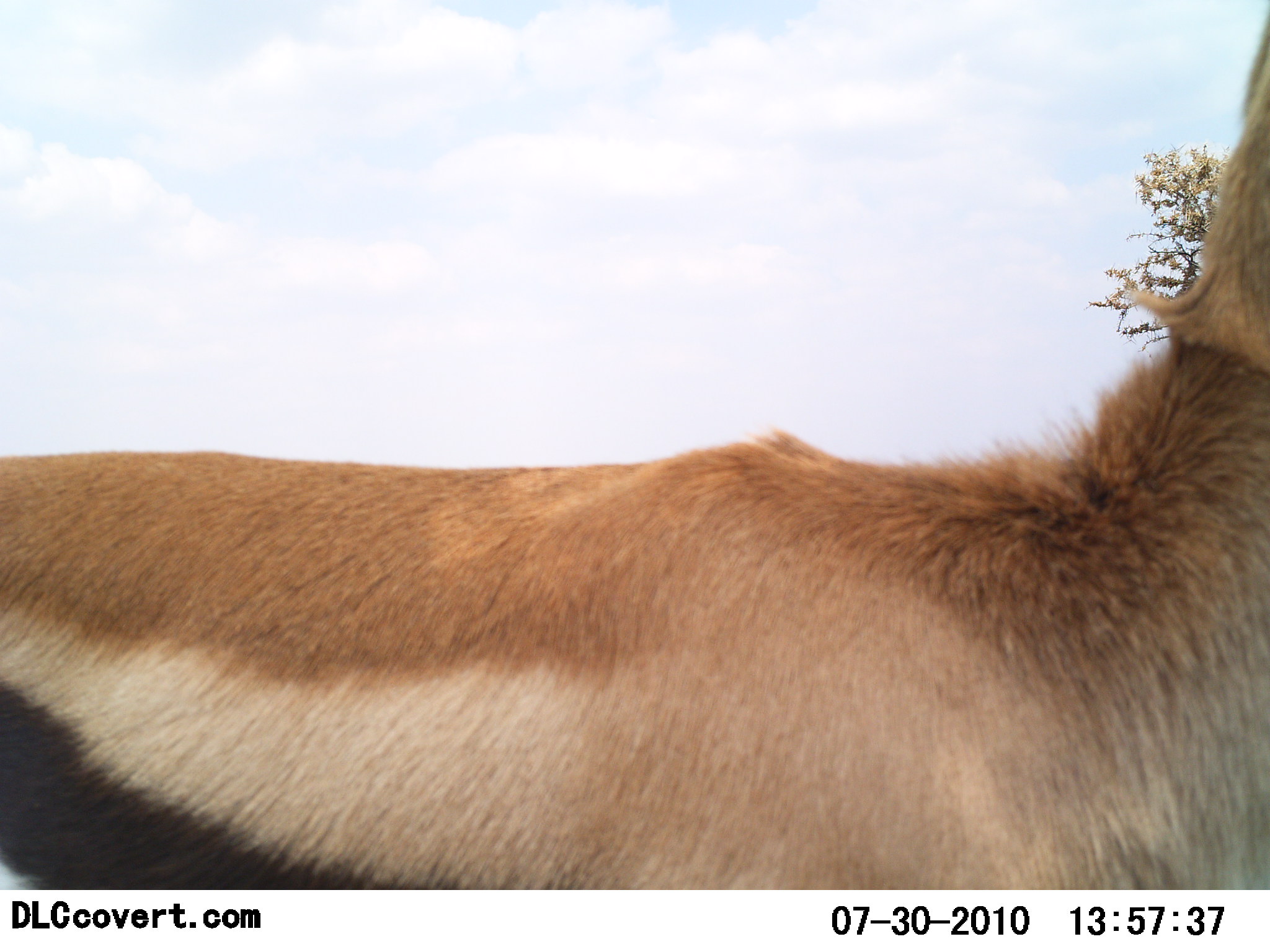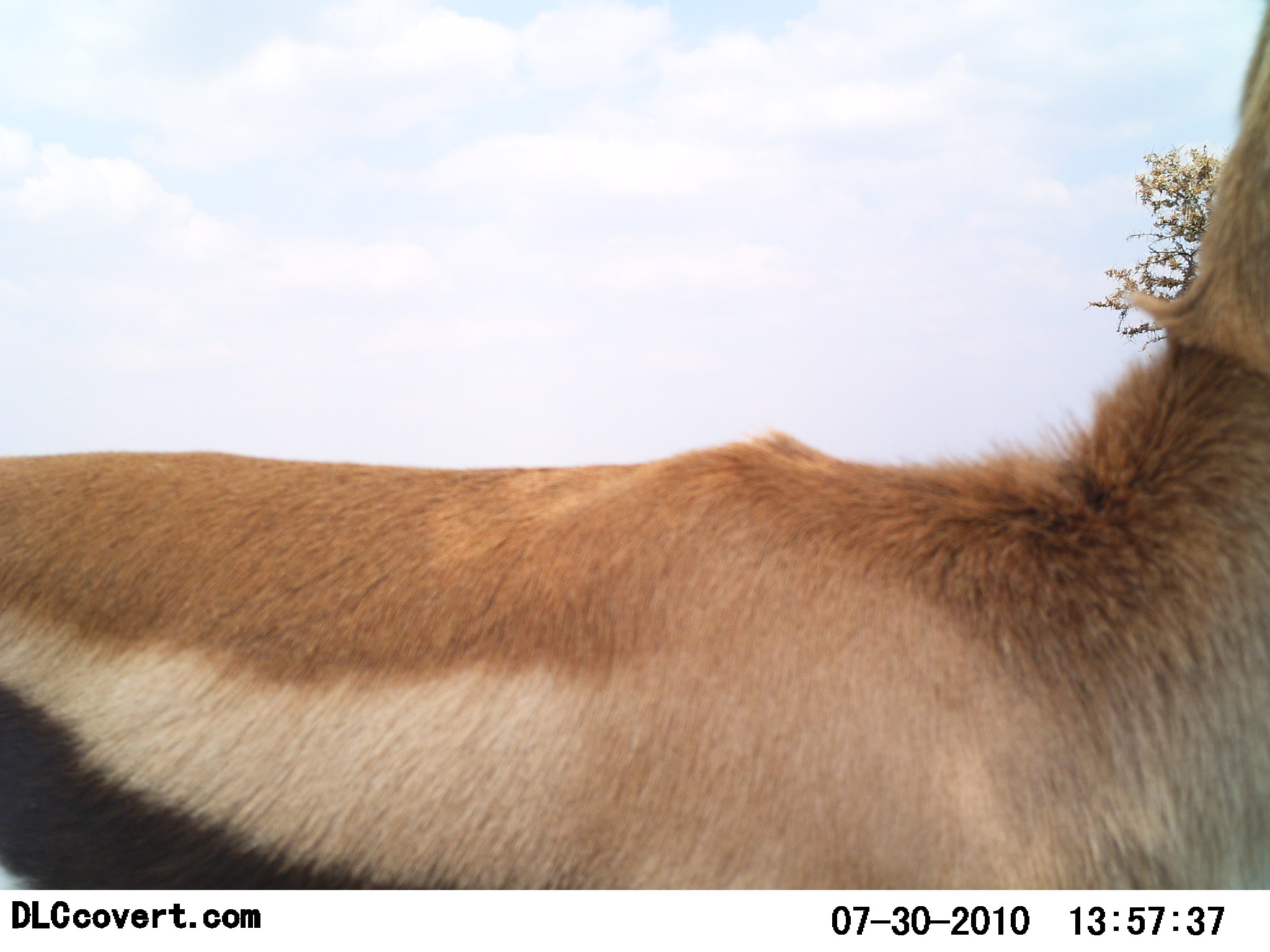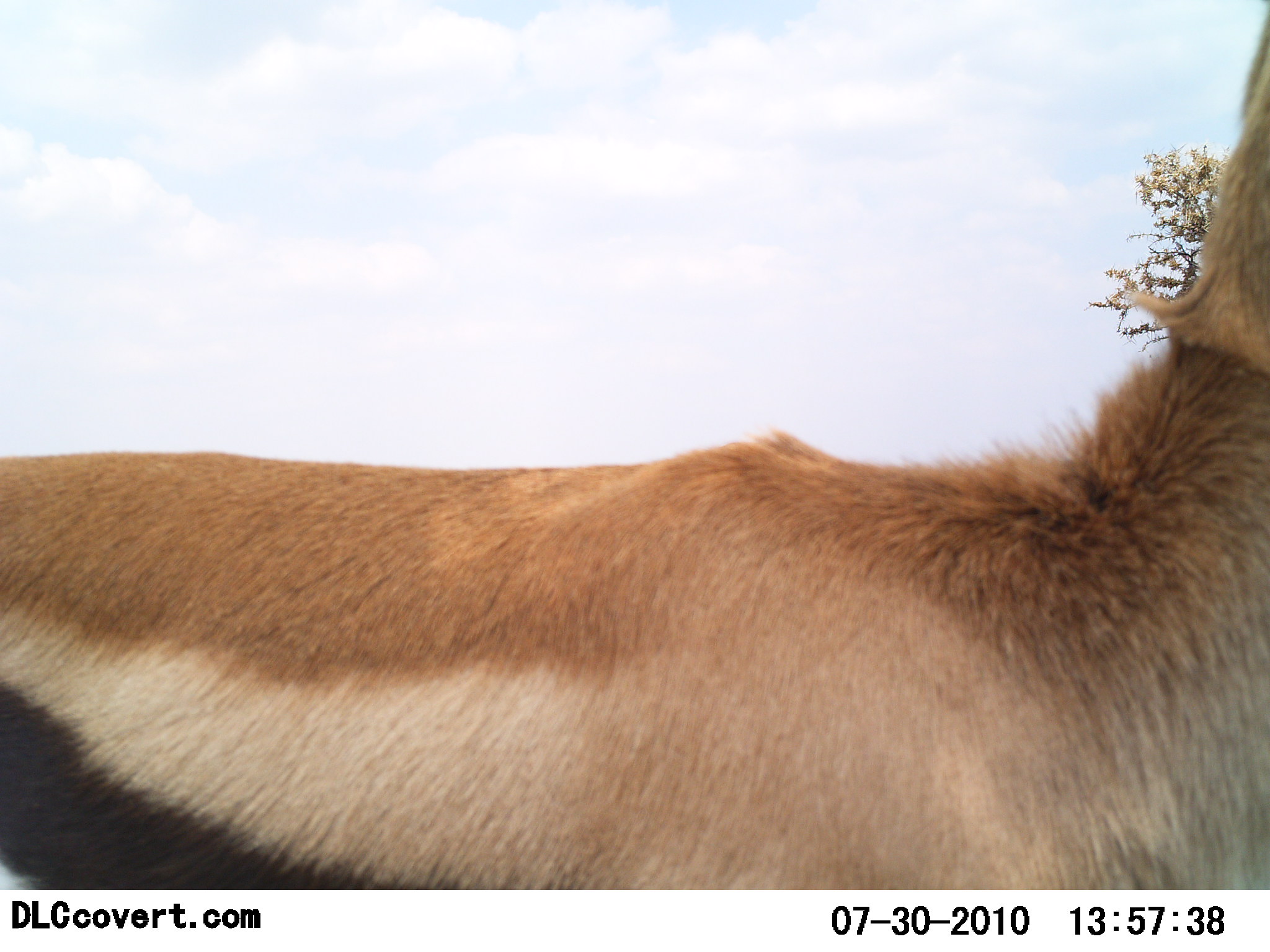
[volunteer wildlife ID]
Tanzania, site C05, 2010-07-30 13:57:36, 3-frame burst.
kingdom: Animalia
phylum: Chordata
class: Mammalia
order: Artiodactyla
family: Bovidae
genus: Eudorcas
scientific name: Eudorcas thomsonii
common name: thomson's gazelle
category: gazellethomsons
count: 1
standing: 89%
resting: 6%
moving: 6%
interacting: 0%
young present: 0%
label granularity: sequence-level